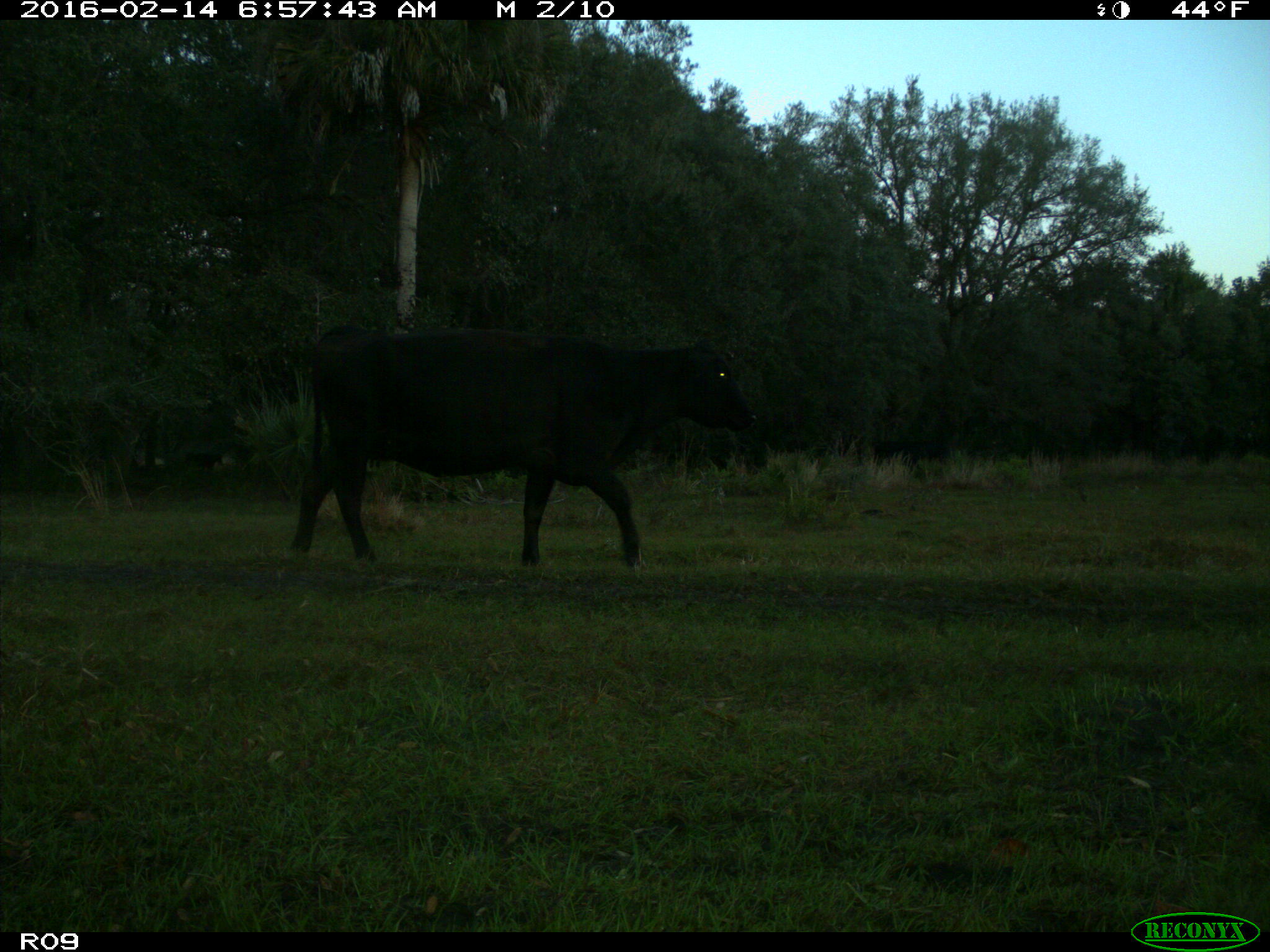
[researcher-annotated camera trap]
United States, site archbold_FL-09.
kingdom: Animalia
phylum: Chordata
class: Mammalia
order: Artiodactyla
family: Bovidae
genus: Bos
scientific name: Bos taurus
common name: domestic cow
Bos taurus (domestic cow).